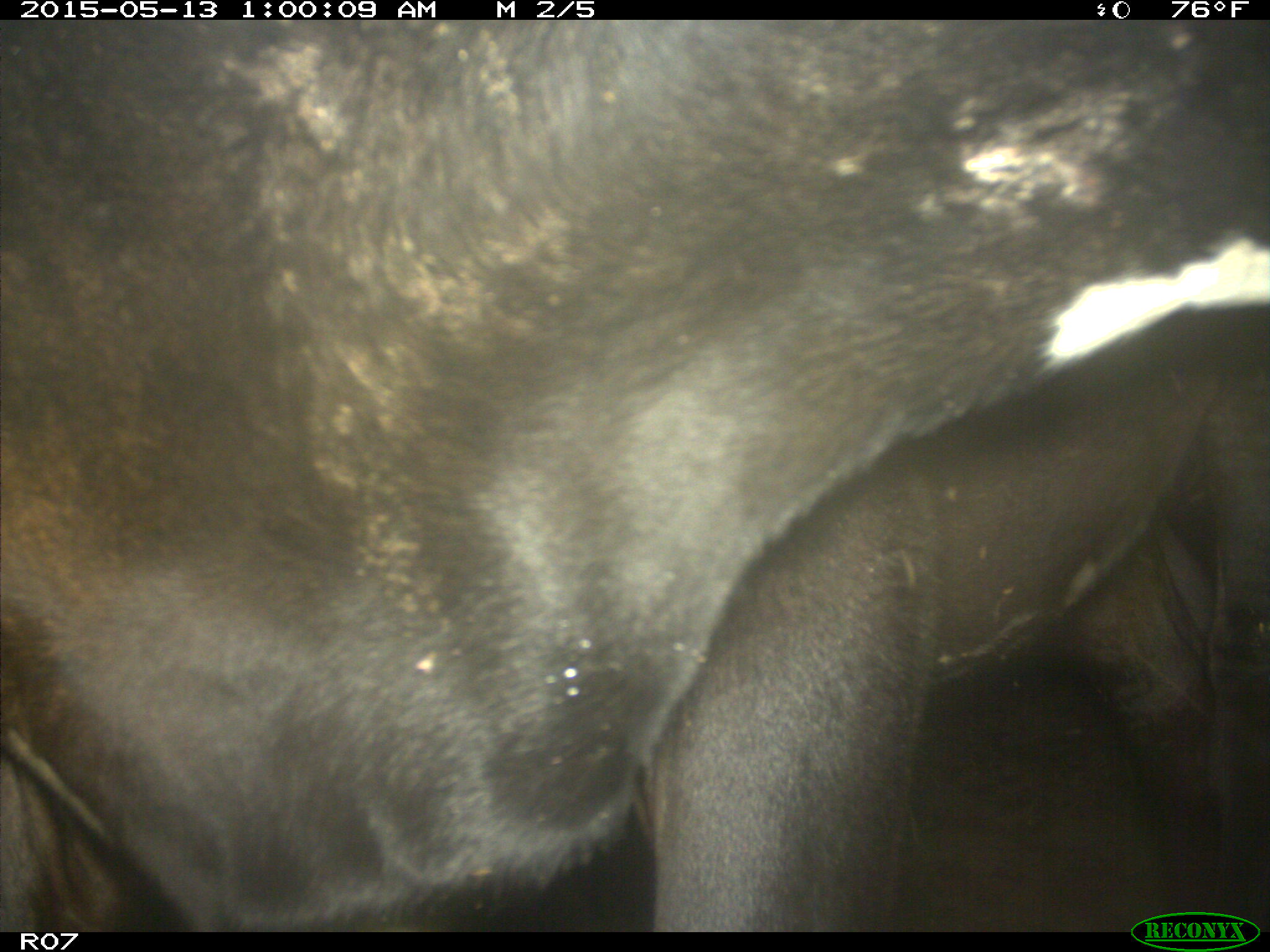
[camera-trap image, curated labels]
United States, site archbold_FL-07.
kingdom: Animalia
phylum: Chordata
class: Mammalia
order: Artiodactyla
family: Bovidae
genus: Bos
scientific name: Bos taurus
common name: domestic cow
Bos taurus (domestic cow).